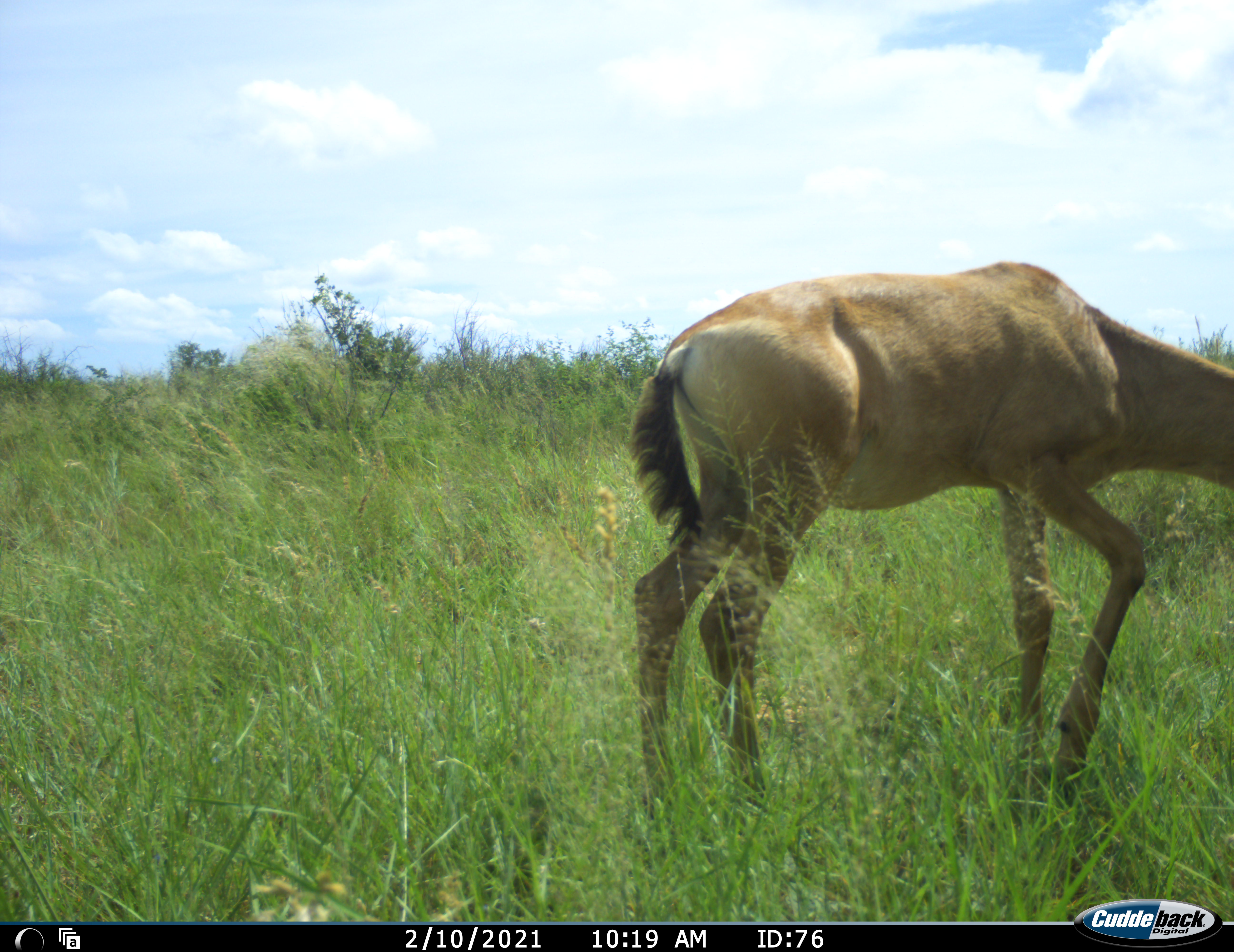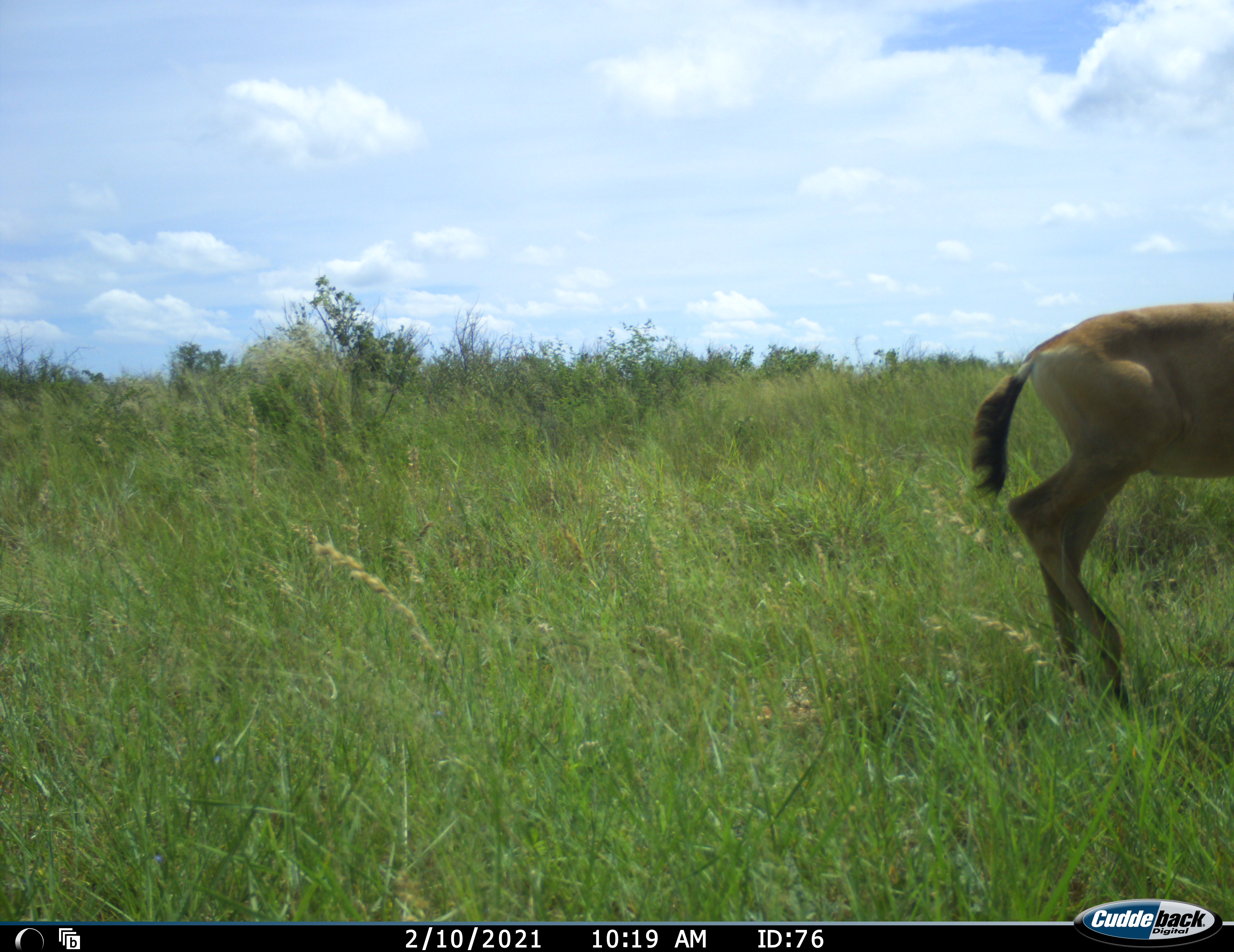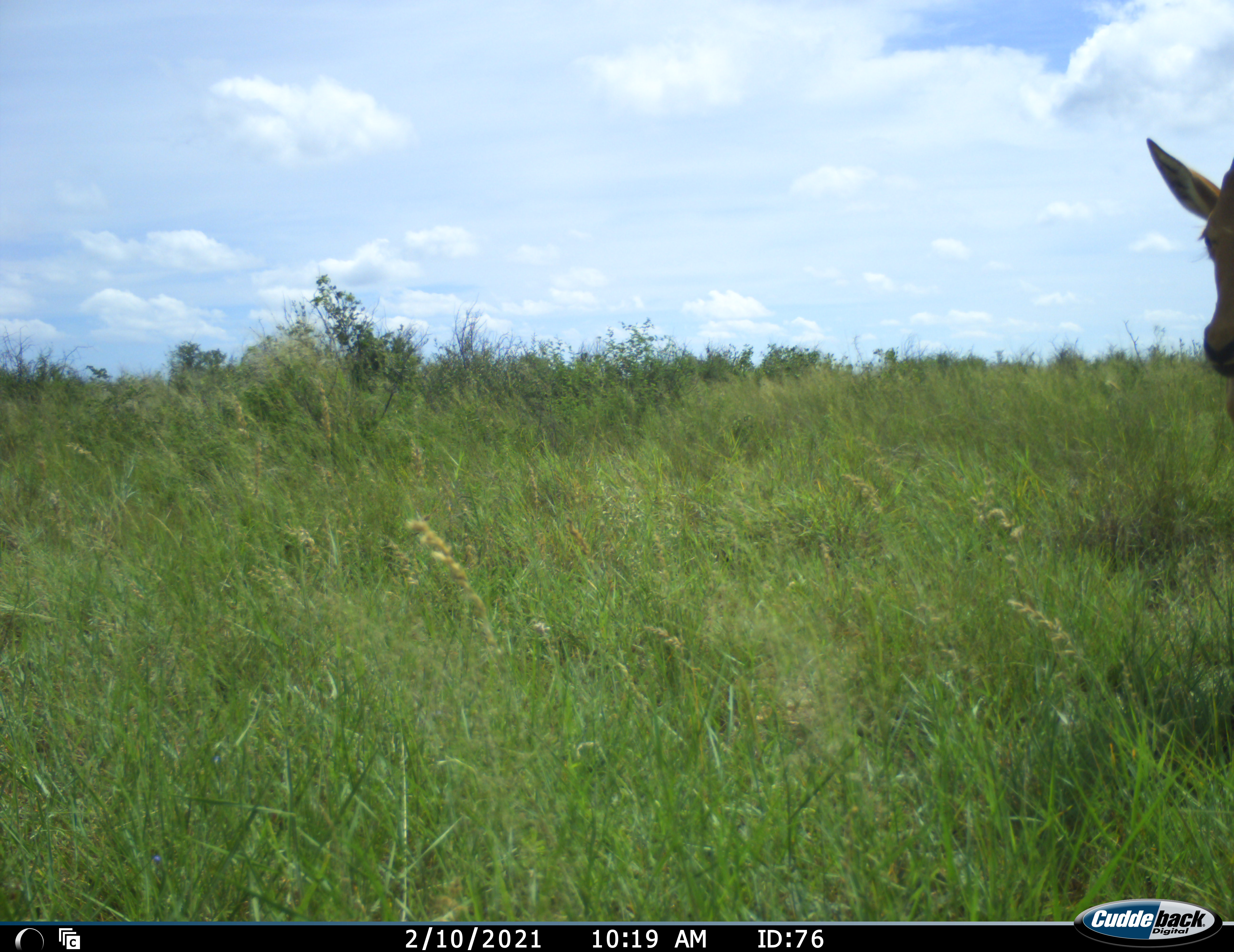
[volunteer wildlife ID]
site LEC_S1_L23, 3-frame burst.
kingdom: Animalia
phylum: Chordata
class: Mammalia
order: Artiodactyla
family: Bovidae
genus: Alcelaphus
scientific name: Alcelaphus buselaphus caama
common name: red hartebeest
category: hartebeestred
Hartebeestred (red hartebeest) (Alcelaphus buselaphus caama), count 1. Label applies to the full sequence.